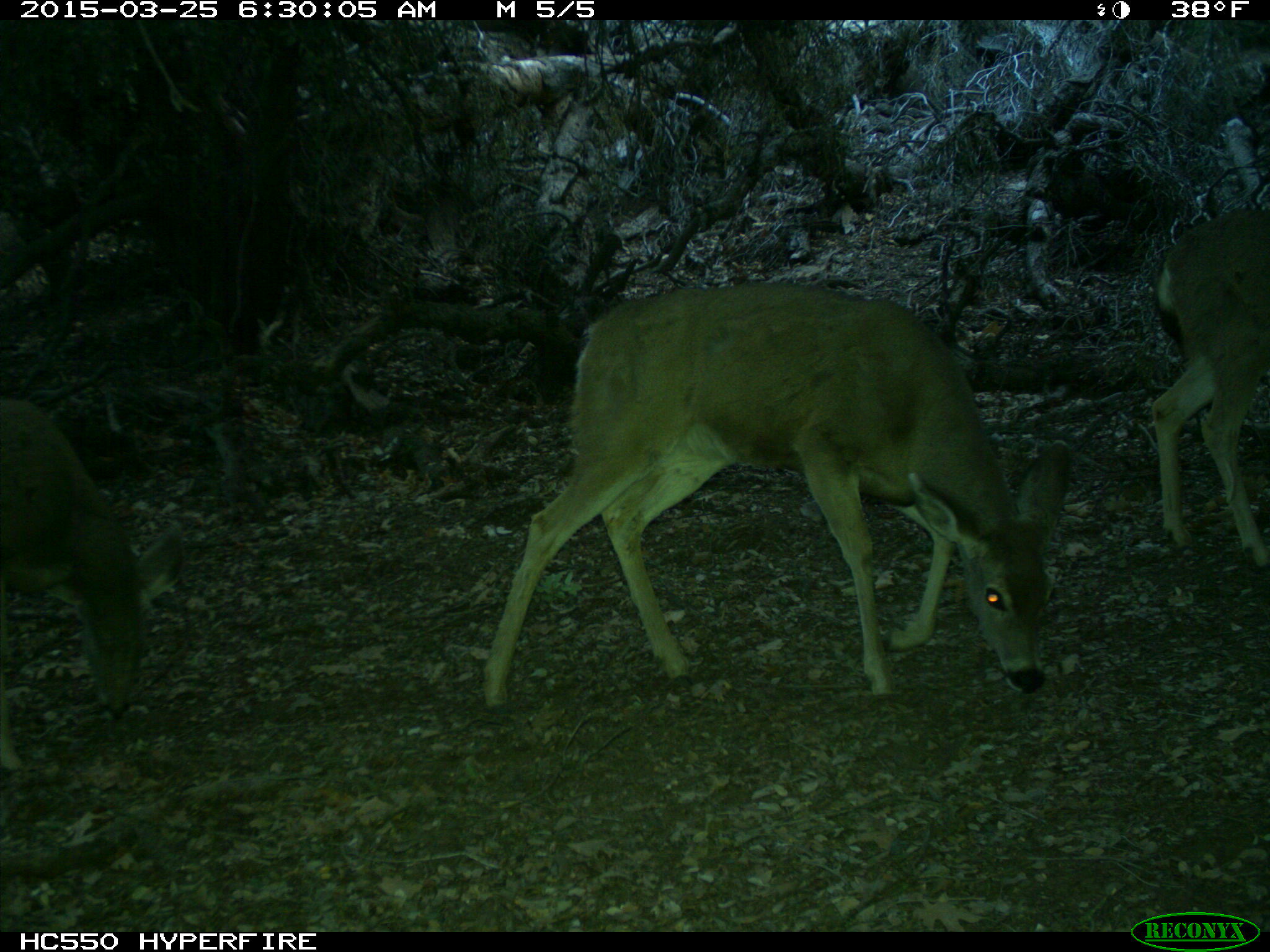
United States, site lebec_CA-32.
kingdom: Animalia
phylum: Chordata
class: Mammalia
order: Artiodactyla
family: Cervidae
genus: Odocoileus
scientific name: Odocoileus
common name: deer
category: unidentified deer